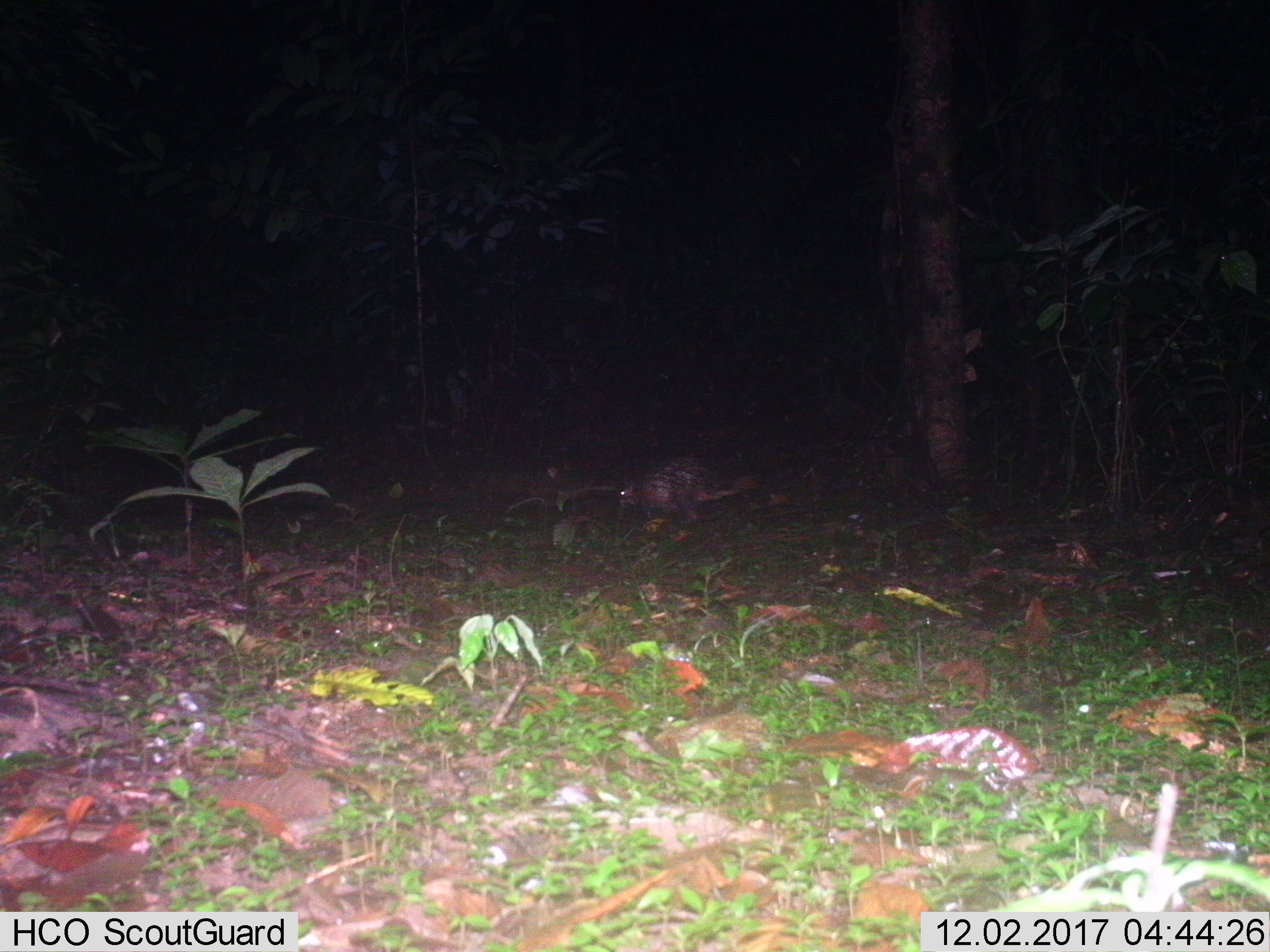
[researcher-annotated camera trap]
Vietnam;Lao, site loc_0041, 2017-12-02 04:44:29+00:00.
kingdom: Animalia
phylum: Chordata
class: Mammalia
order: Rodentia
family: Hystricidae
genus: Atherurus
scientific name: Atherurus macrourus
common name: asiatic brush-tailed porcupine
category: asiatic brush tailed porcupine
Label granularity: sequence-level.